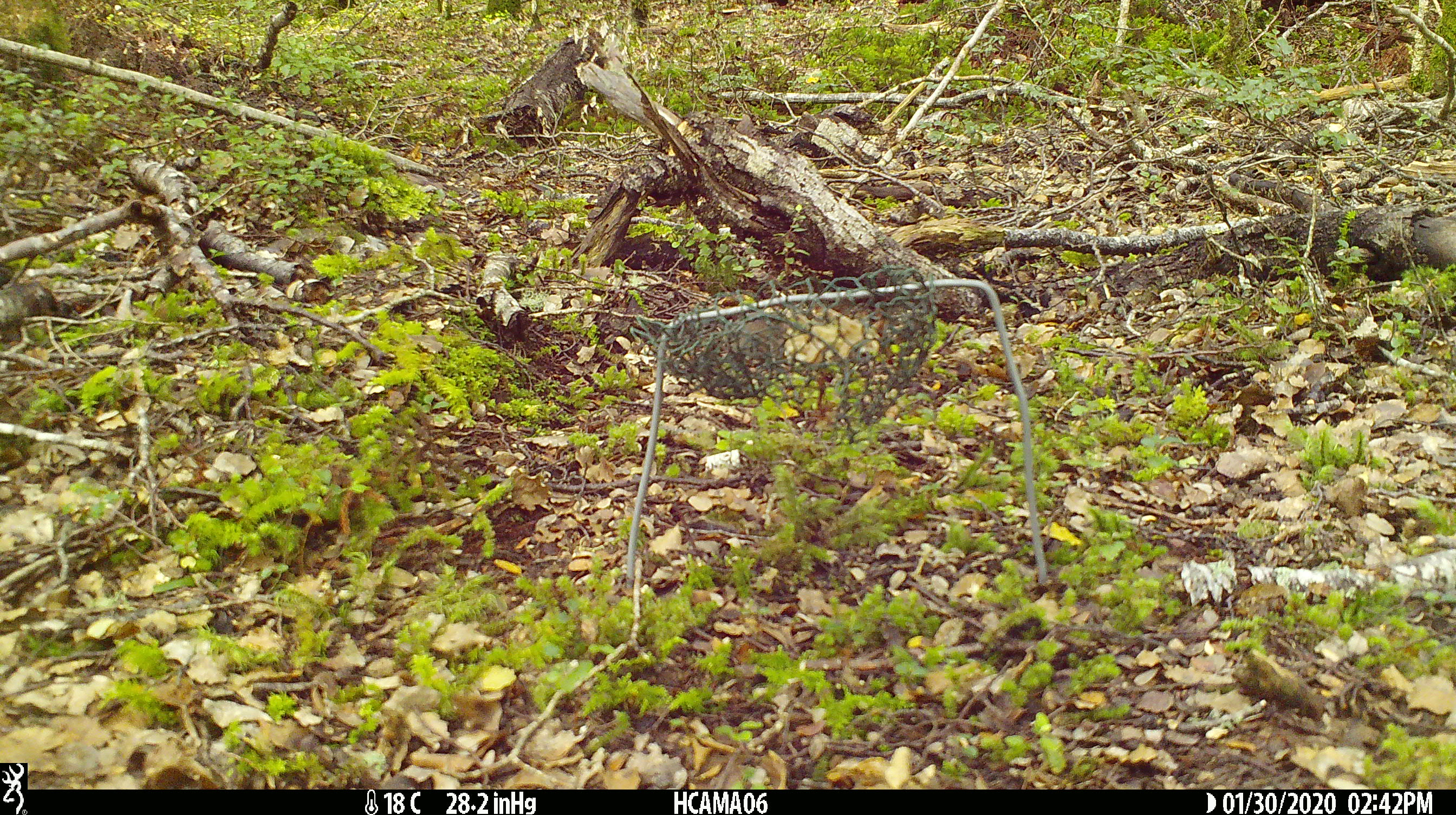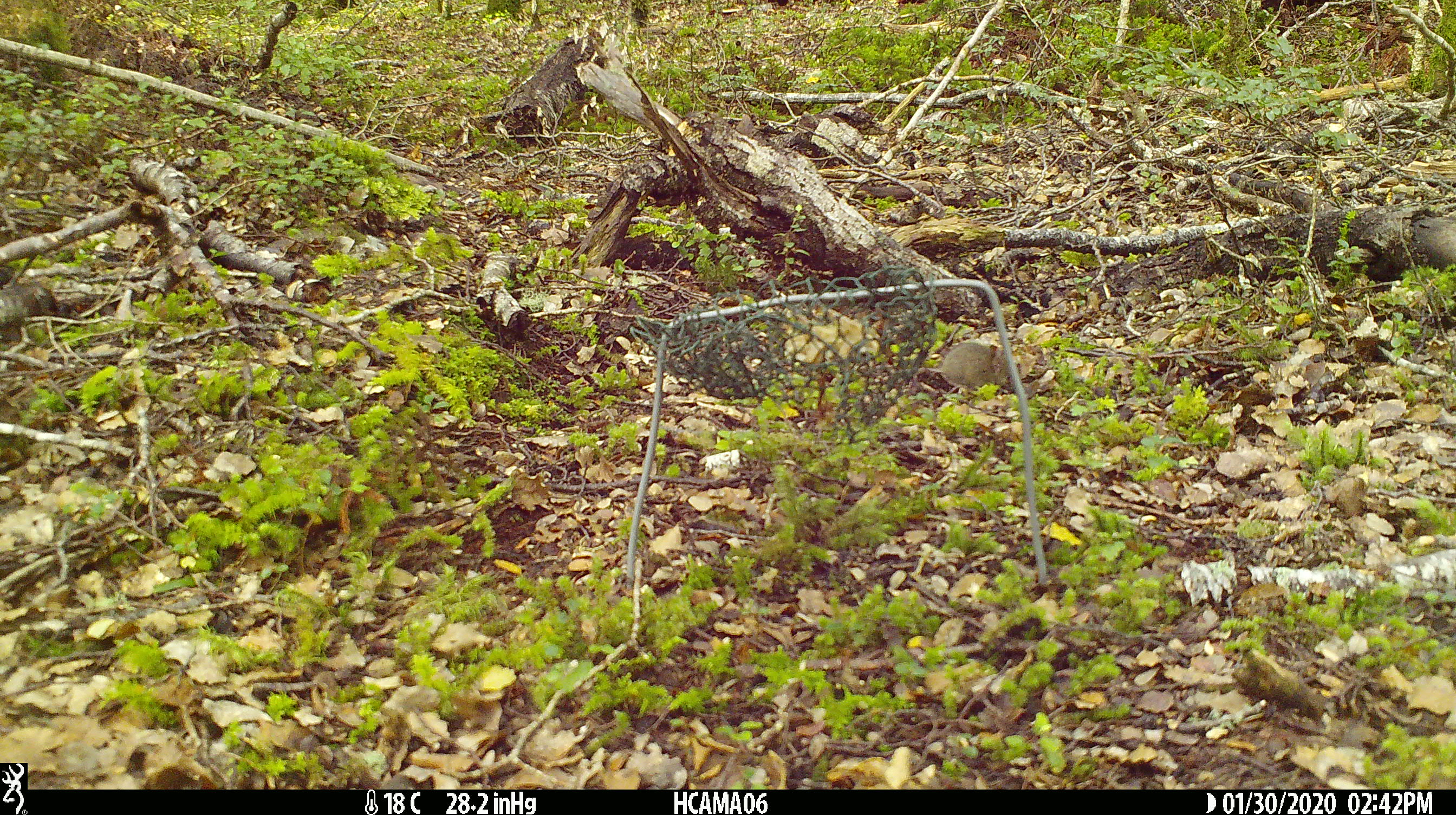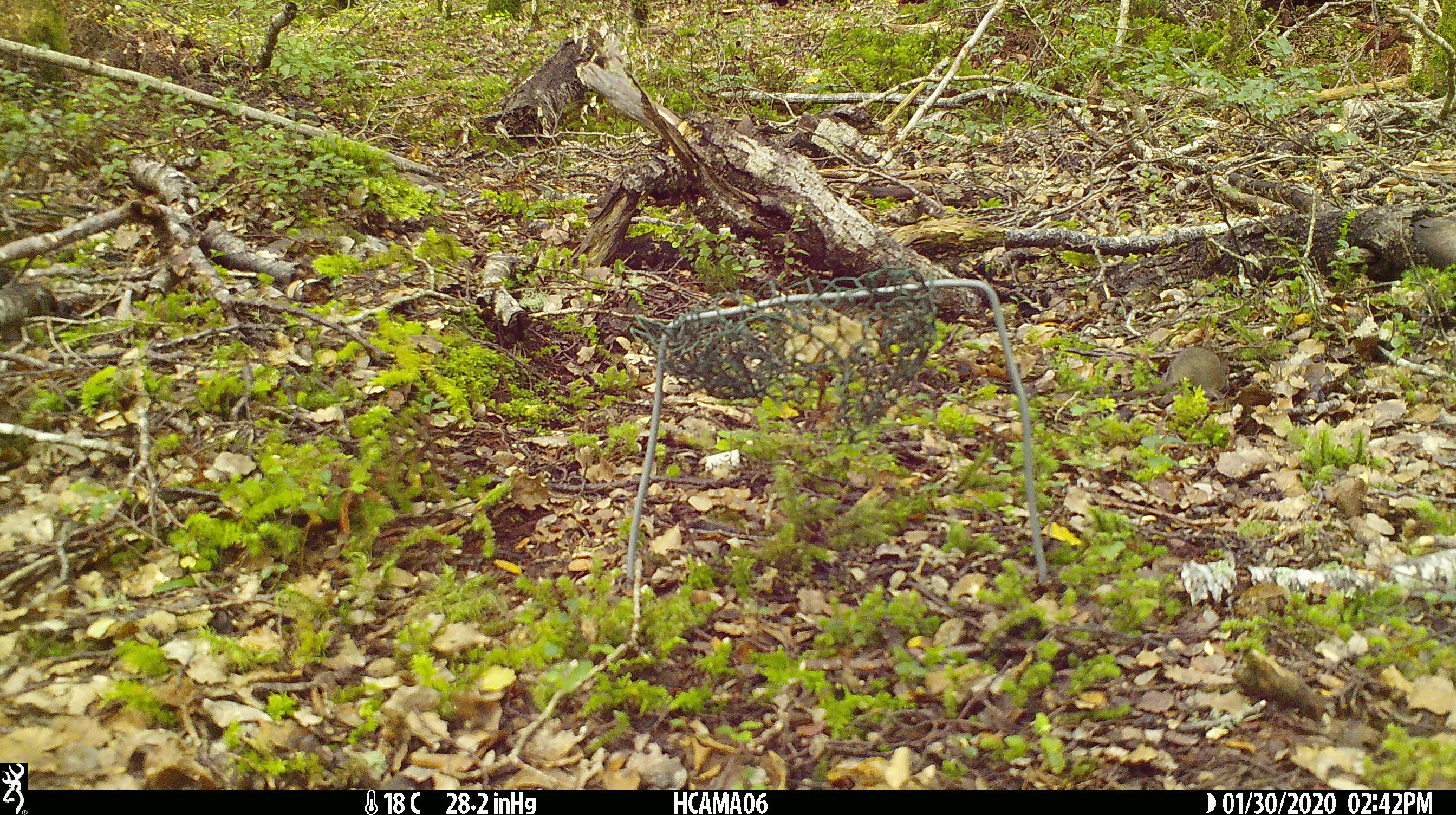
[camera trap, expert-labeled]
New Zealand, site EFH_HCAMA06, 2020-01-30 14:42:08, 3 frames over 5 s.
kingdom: Animalia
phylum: Chordata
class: Mammalia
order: Rodentia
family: Muridae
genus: Mus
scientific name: Mus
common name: mouse